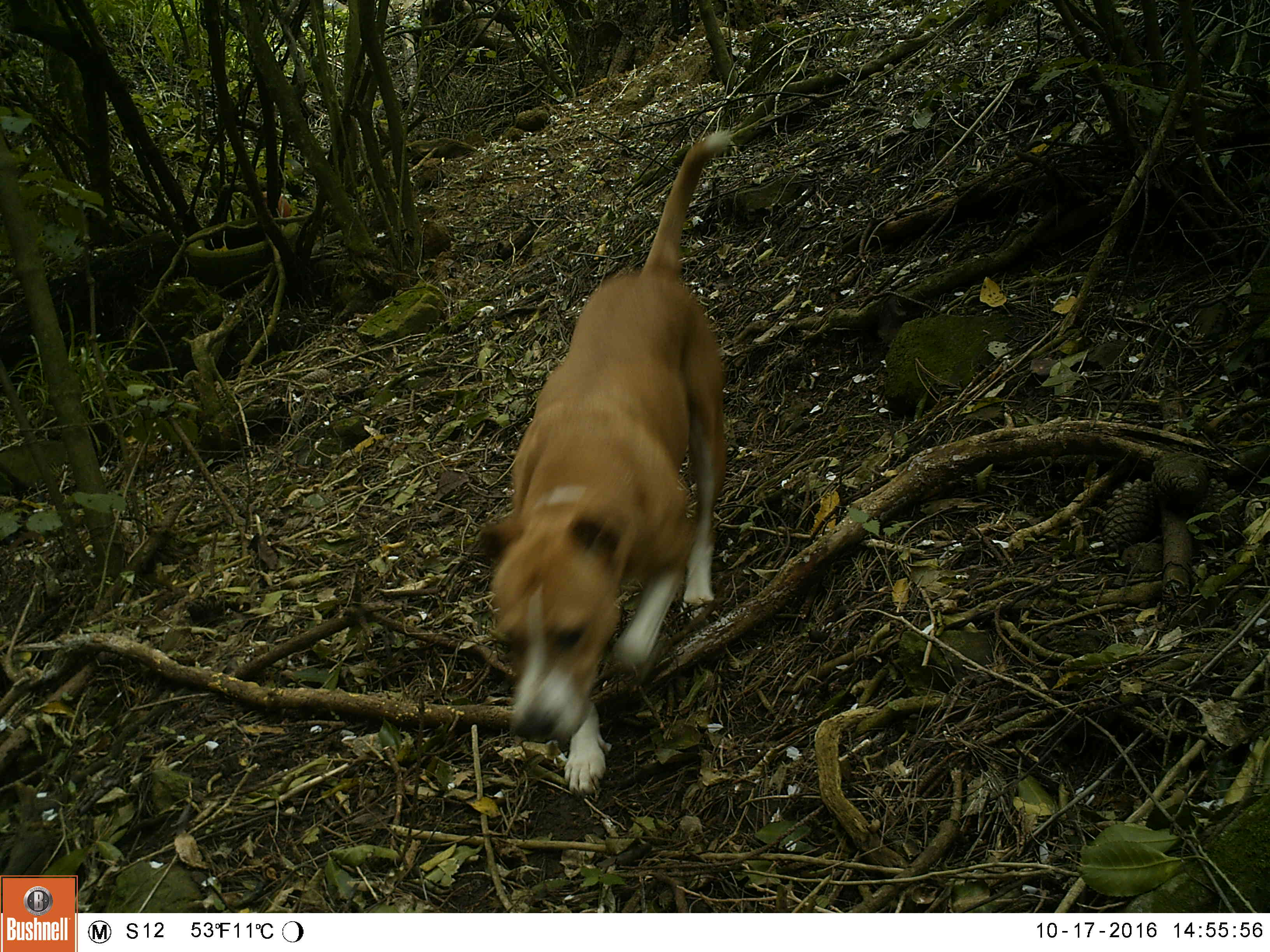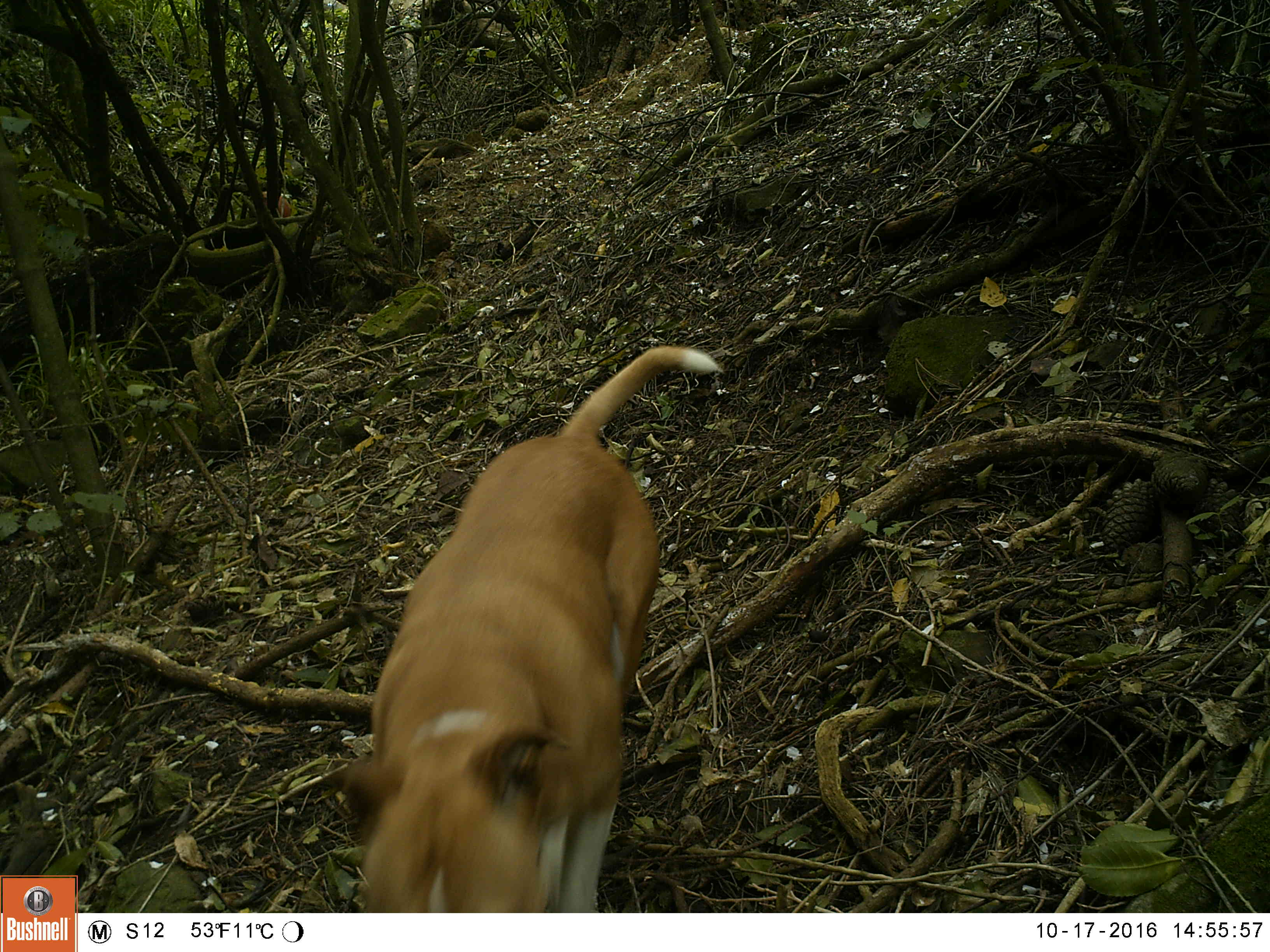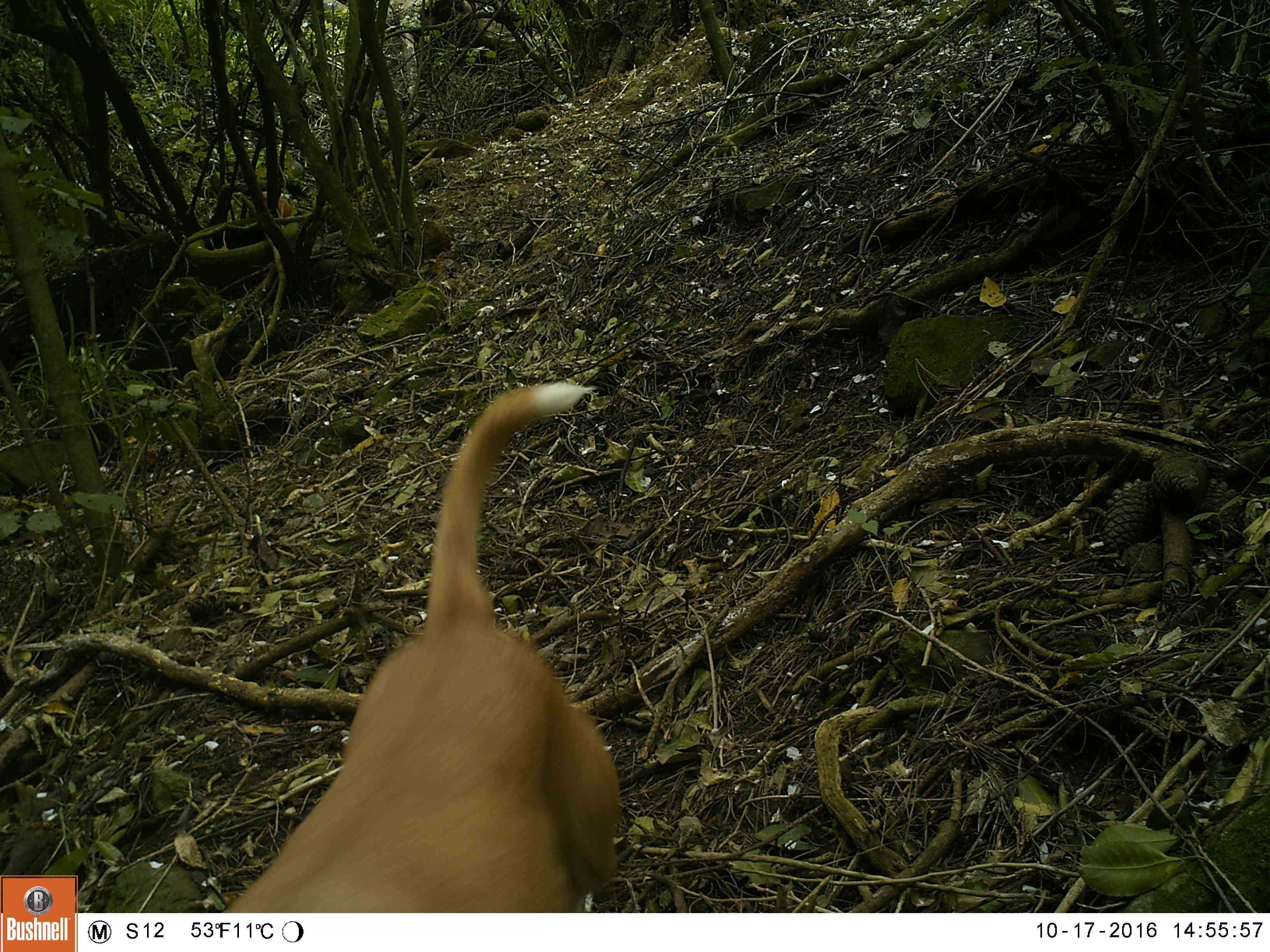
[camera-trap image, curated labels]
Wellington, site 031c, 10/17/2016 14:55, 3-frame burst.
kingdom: Animalia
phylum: Chordata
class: Mammalia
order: Carnivora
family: Canidae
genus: Canis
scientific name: Canis familiaris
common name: dog